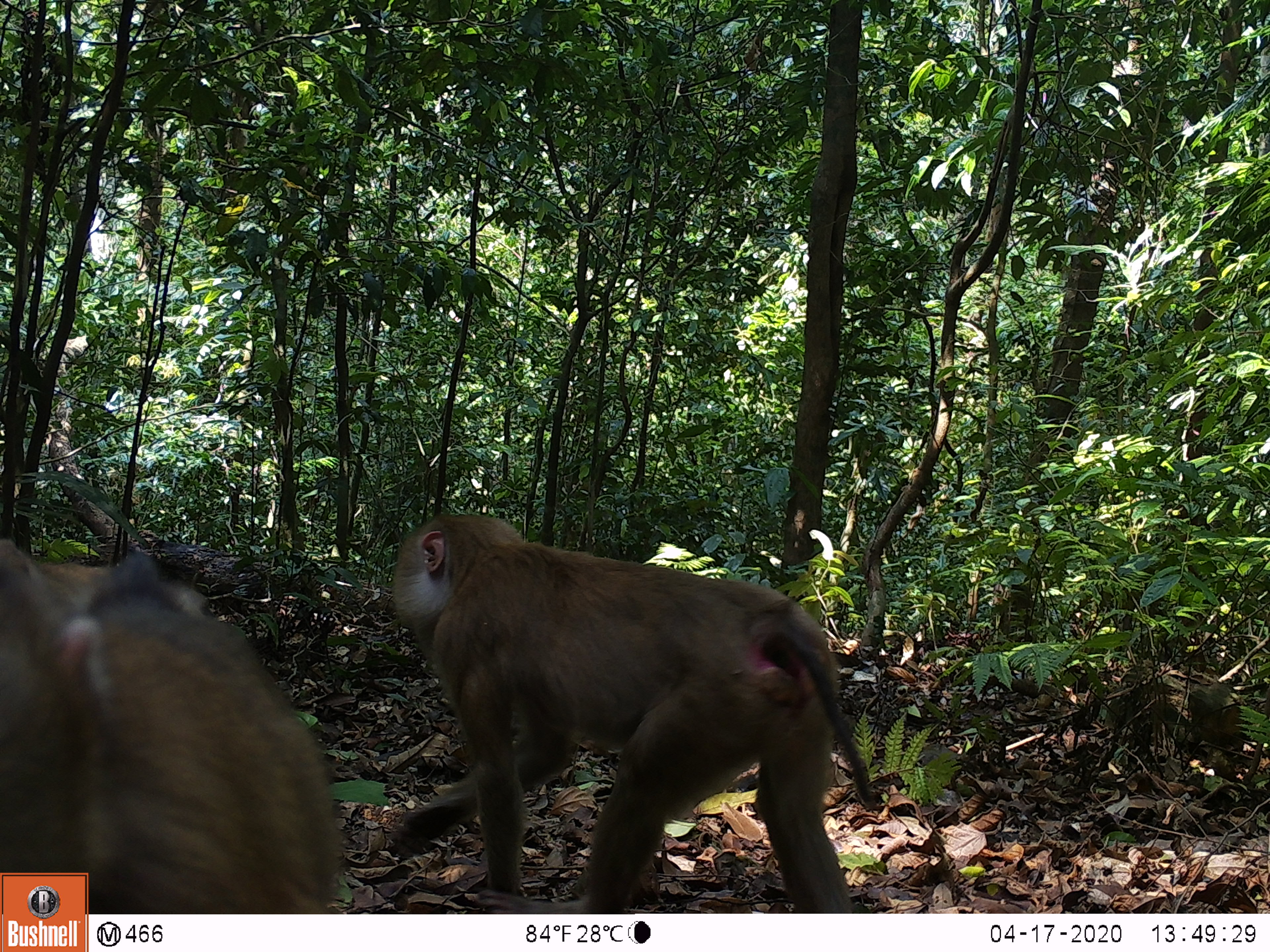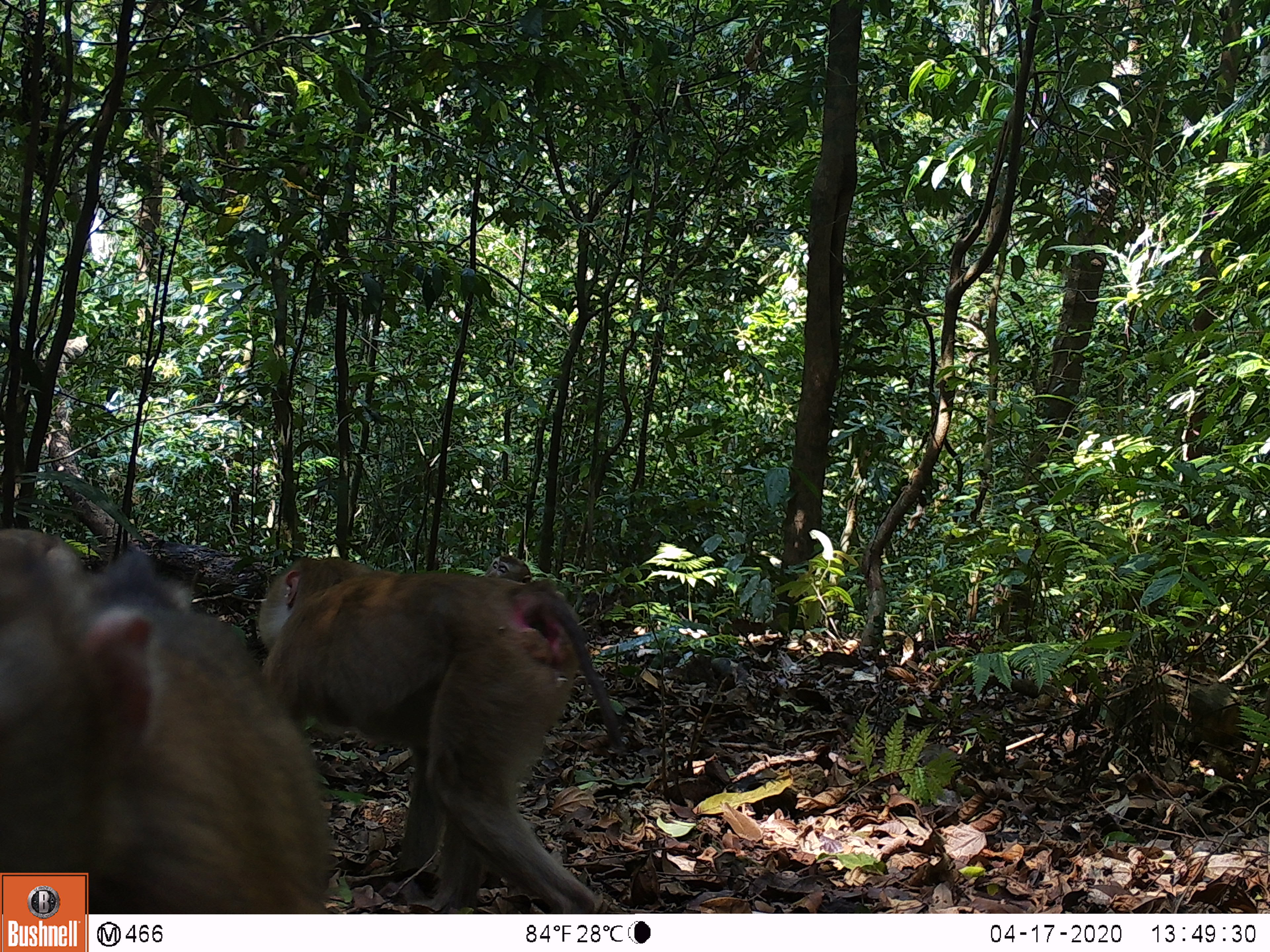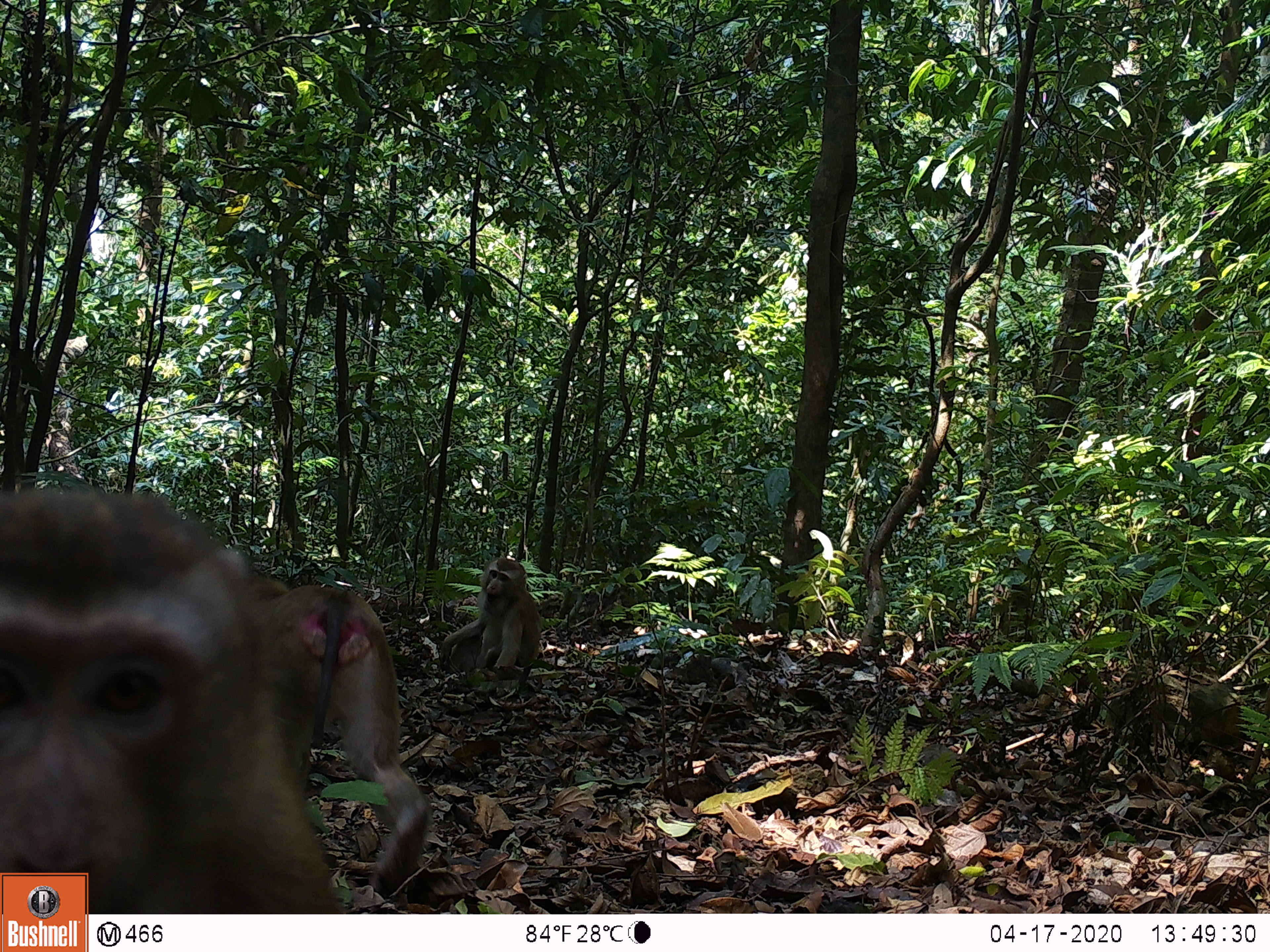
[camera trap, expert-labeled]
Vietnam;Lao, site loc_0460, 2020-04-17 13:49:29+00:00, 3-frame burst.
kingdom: Animalia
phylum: Chordata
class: Mammalia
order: Primates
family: Cercopithecidae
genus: Macaca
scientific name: Macaca nemestrina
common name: pig-tailed macaque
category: pig tailed macaque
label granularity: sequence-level